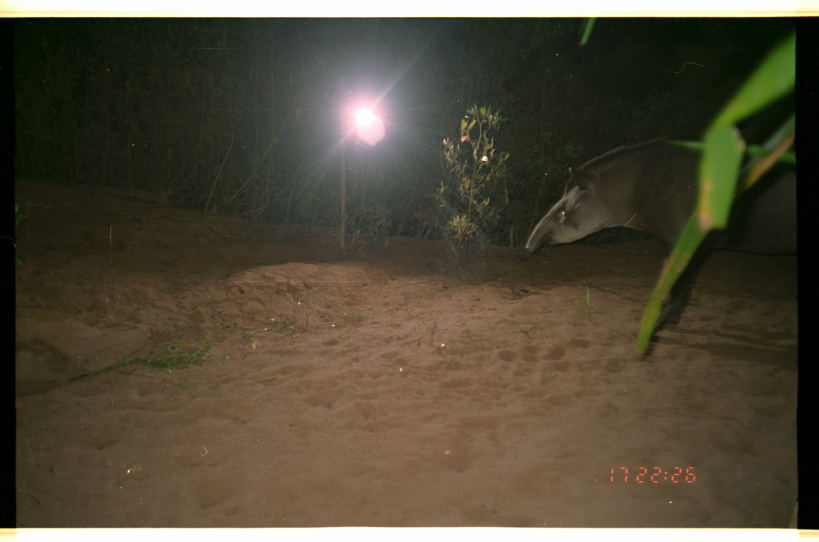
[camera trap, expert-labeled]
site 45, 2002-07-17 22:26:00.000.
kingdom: Animalia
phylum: Chordata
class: Mammalia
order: Perissodactyla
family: Tapiridae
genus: Tapirus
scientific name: Tapirus terrestris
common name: south american tapir